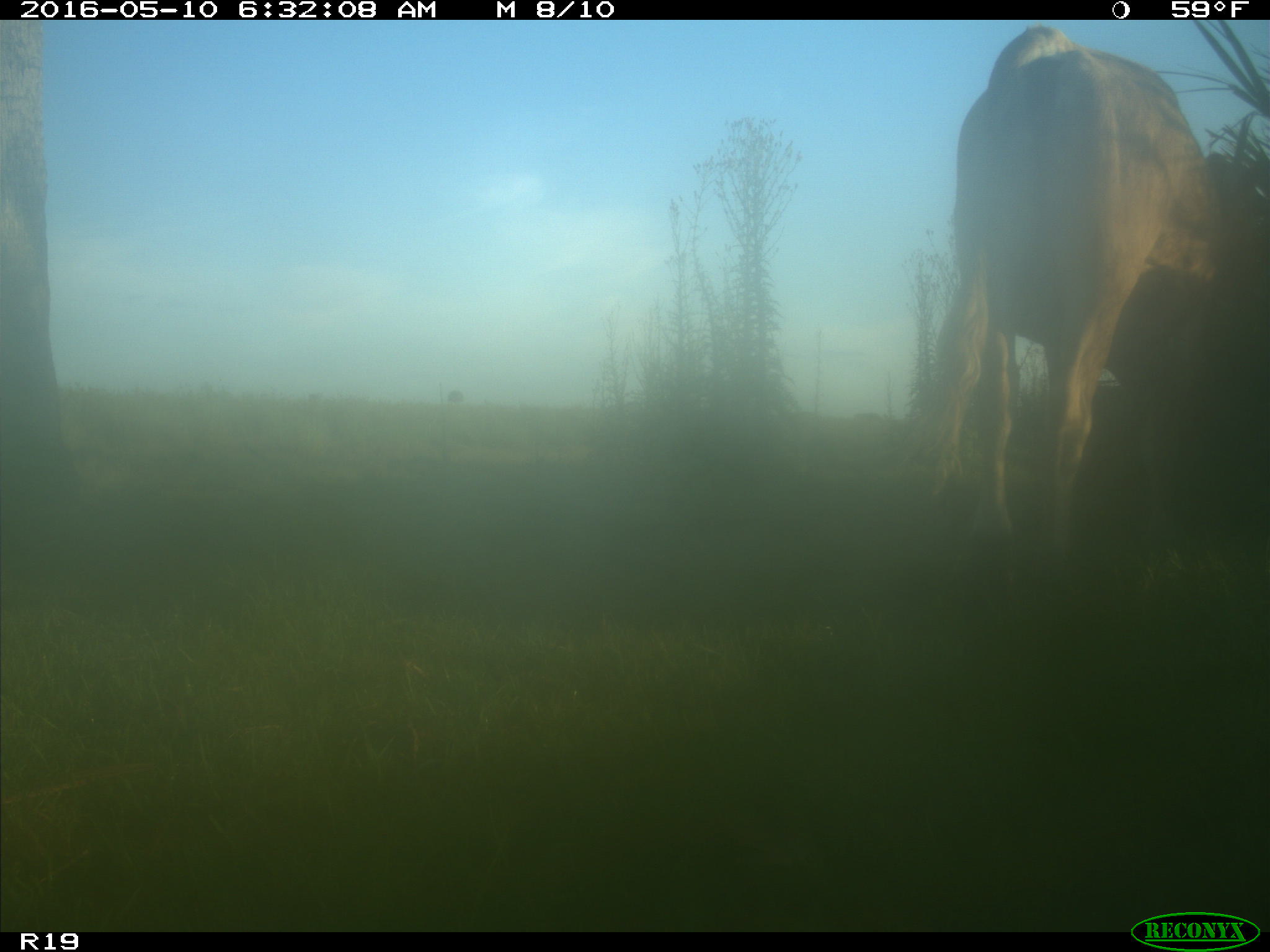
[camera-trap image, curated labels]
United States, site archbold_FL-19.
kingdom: Animalia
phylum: Chordata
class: Mammalia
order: Artiodactyla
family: Bovidae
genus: Bos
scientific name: Bos taurus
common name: domestic cow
Bos taurus (domestic cow).